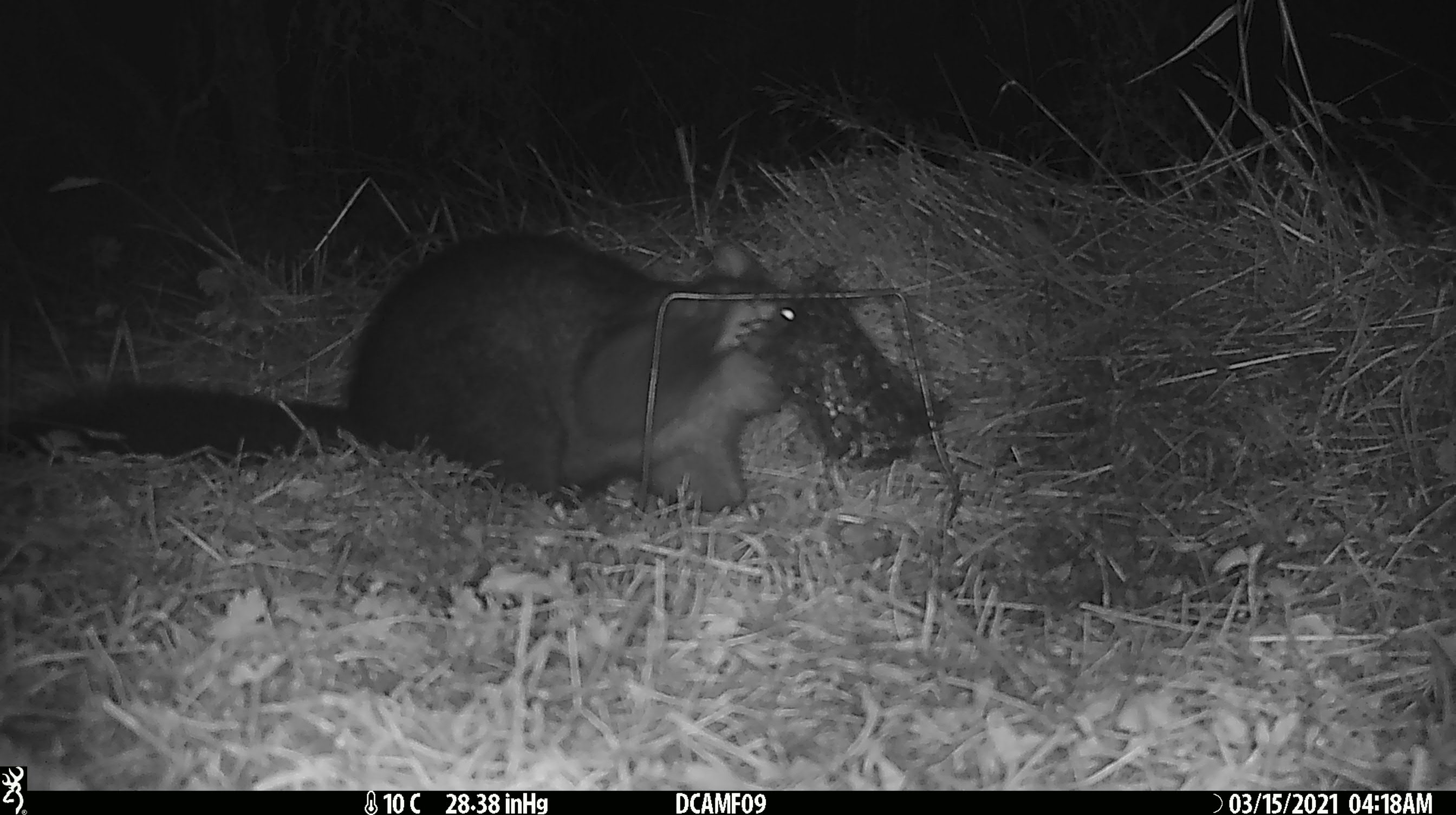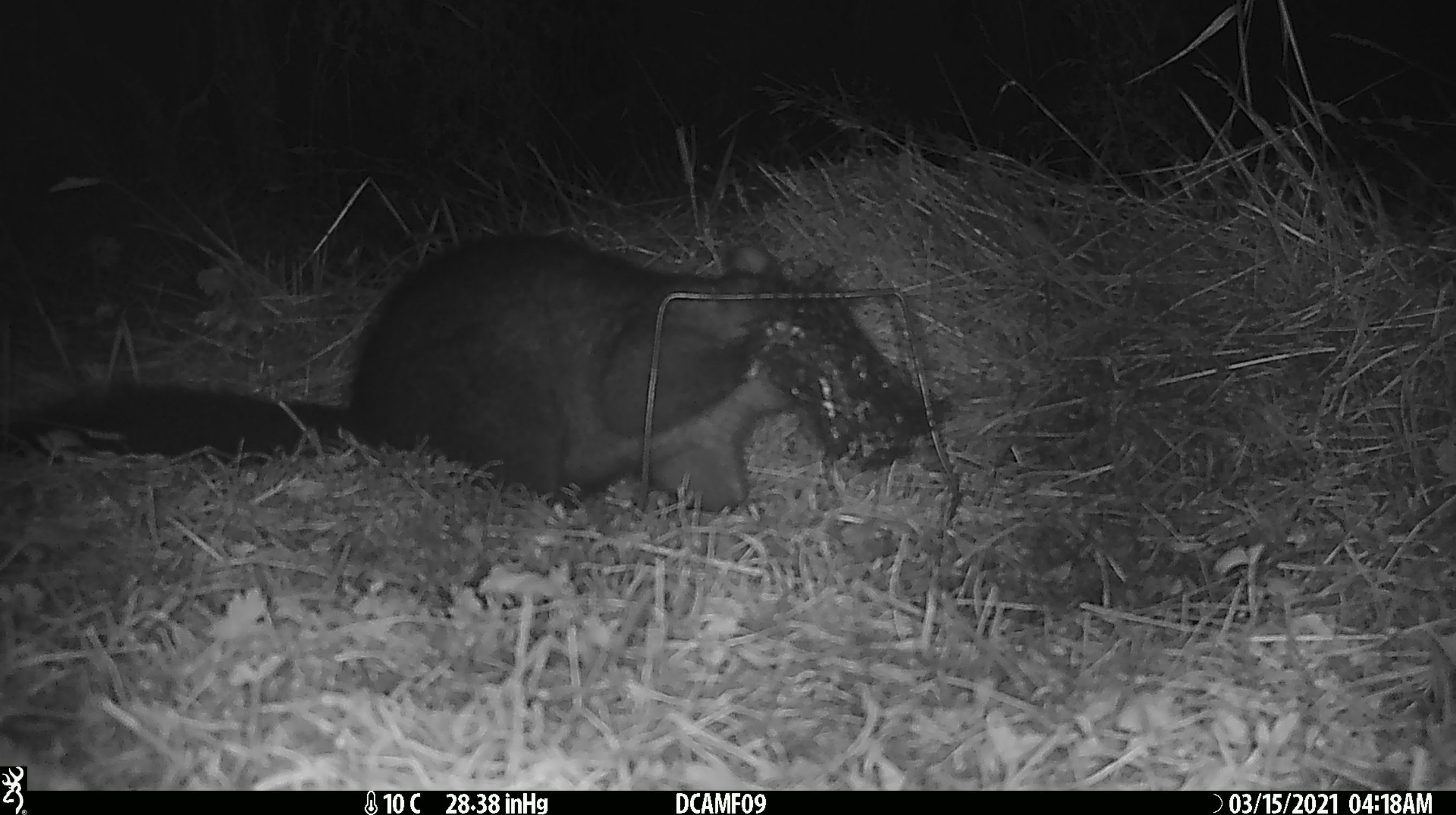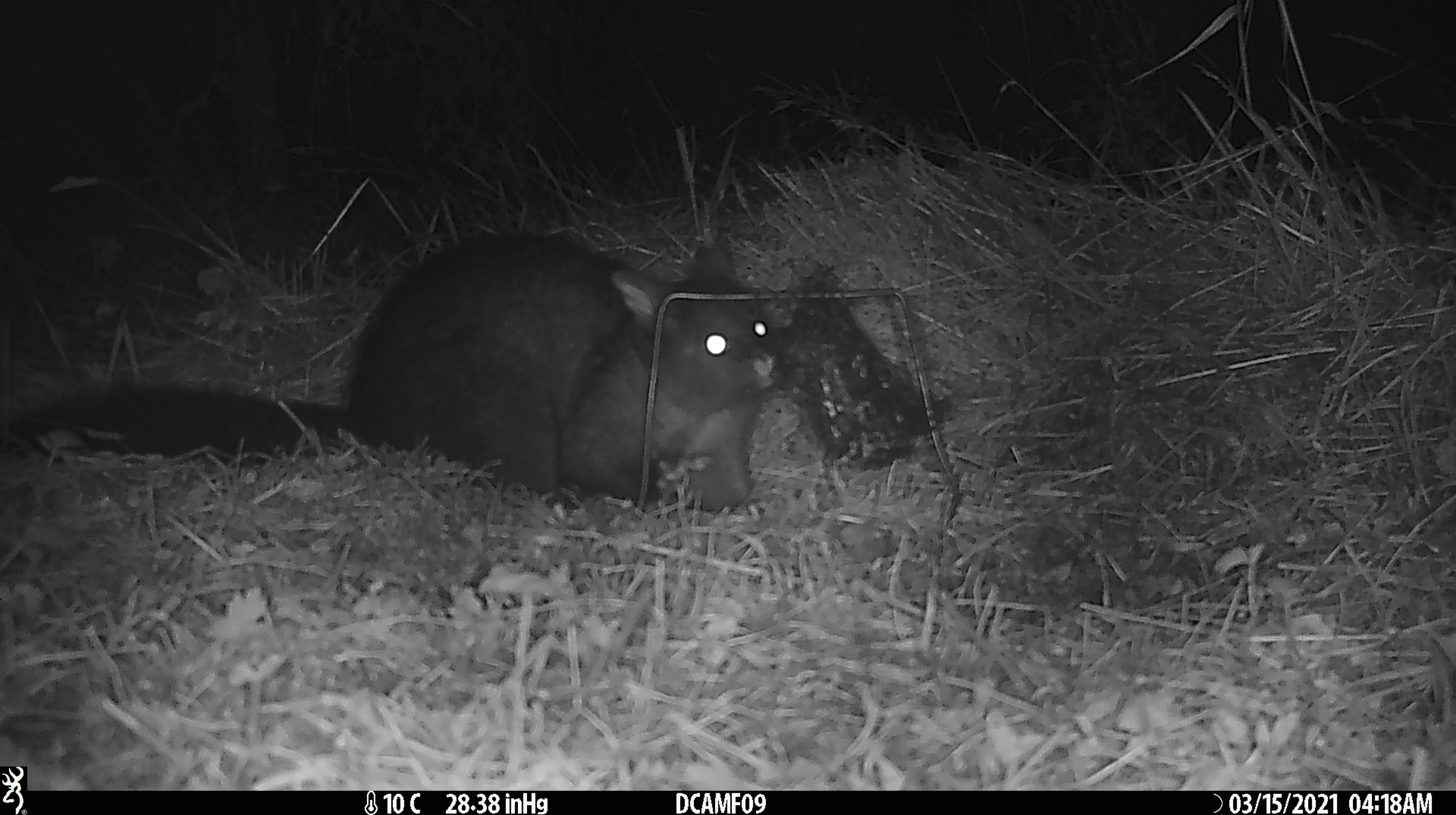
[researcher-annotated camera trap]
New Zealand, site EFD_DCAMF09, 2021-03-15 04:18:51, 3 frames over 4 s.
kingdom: Animalia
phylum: Chordata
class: Mammalia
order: Diprotodontia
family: Phalangeridae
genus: Trichosurus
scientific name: Trichosurus vulpecula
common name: common brushtail possum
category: possum